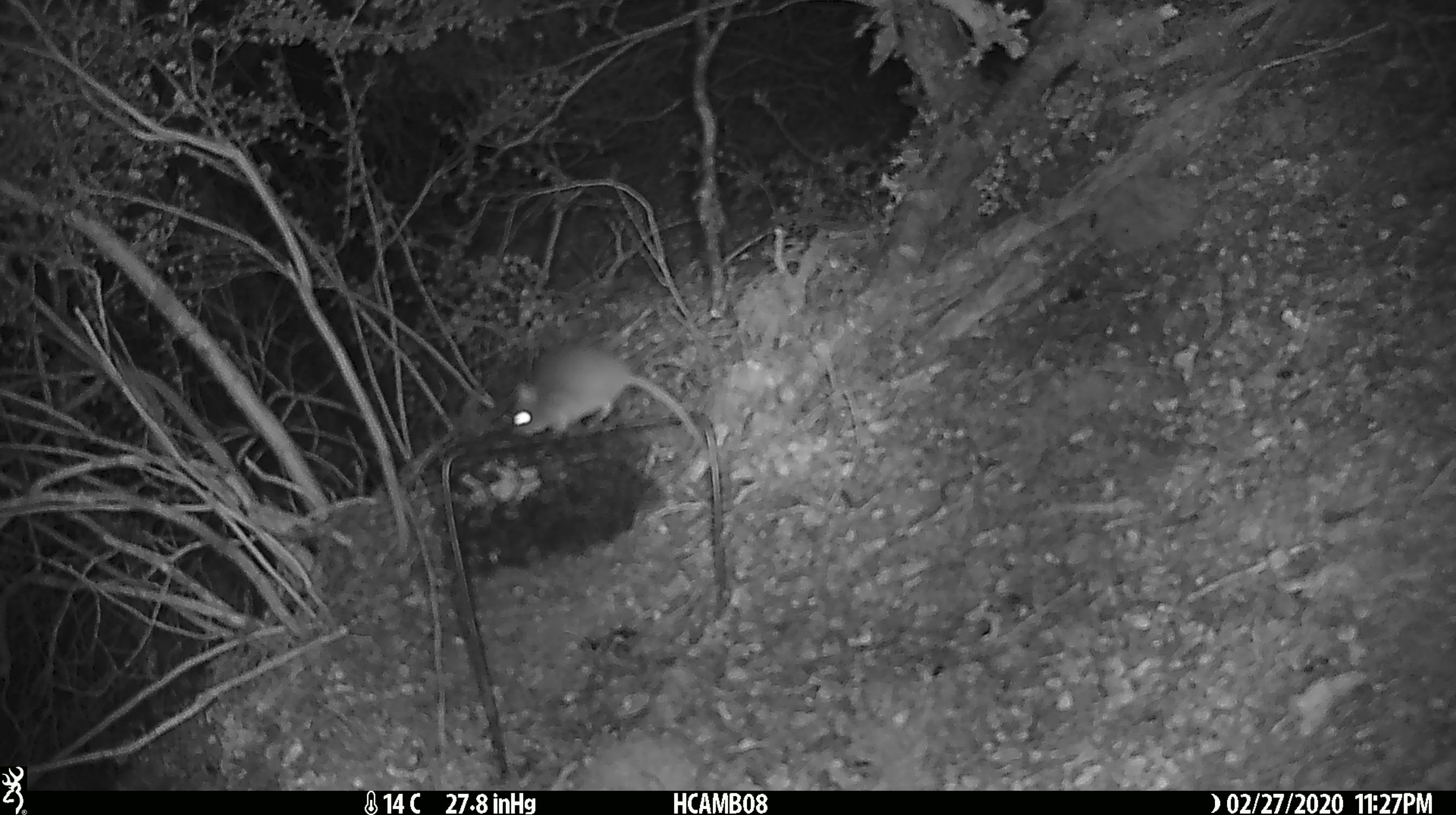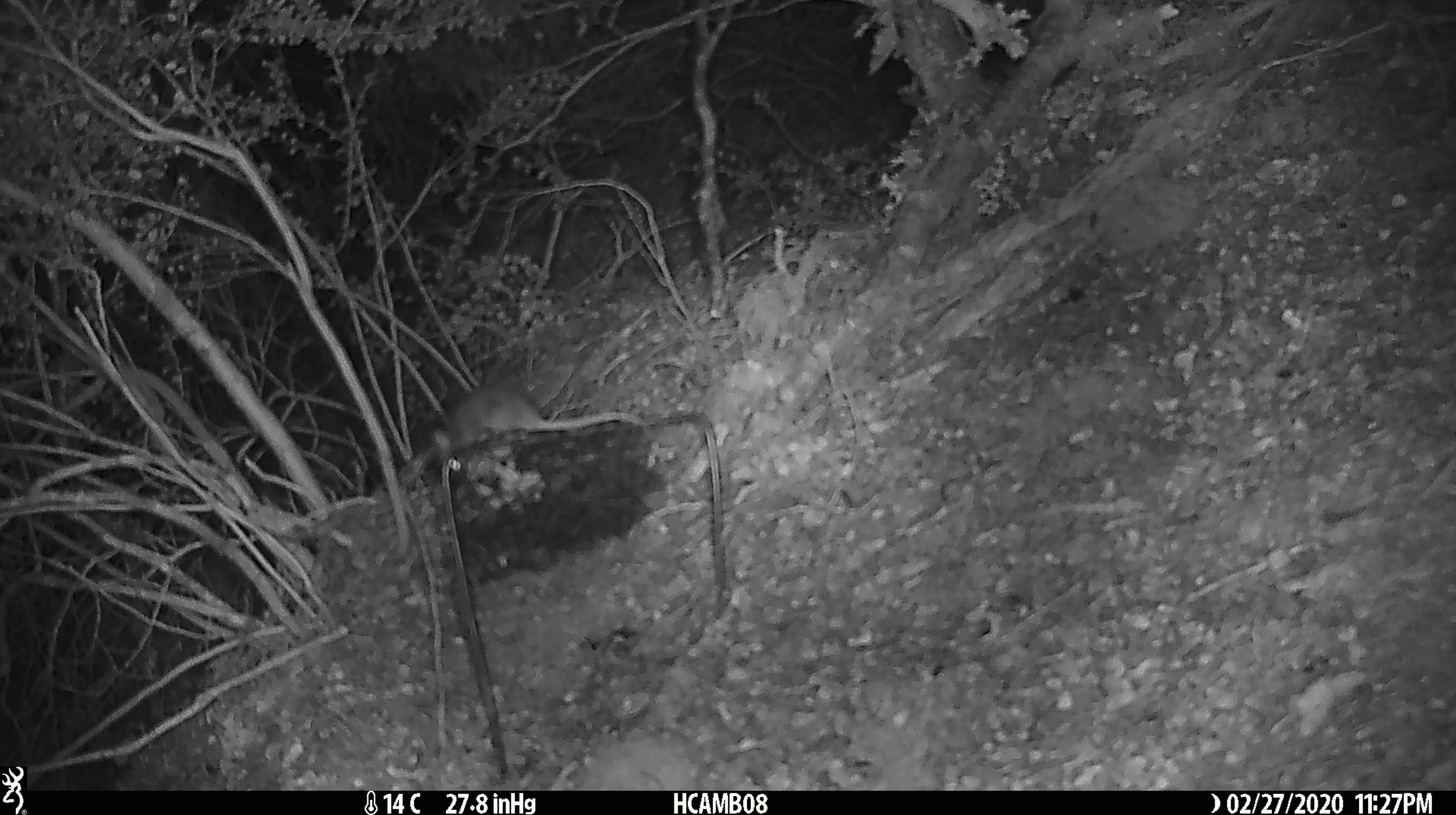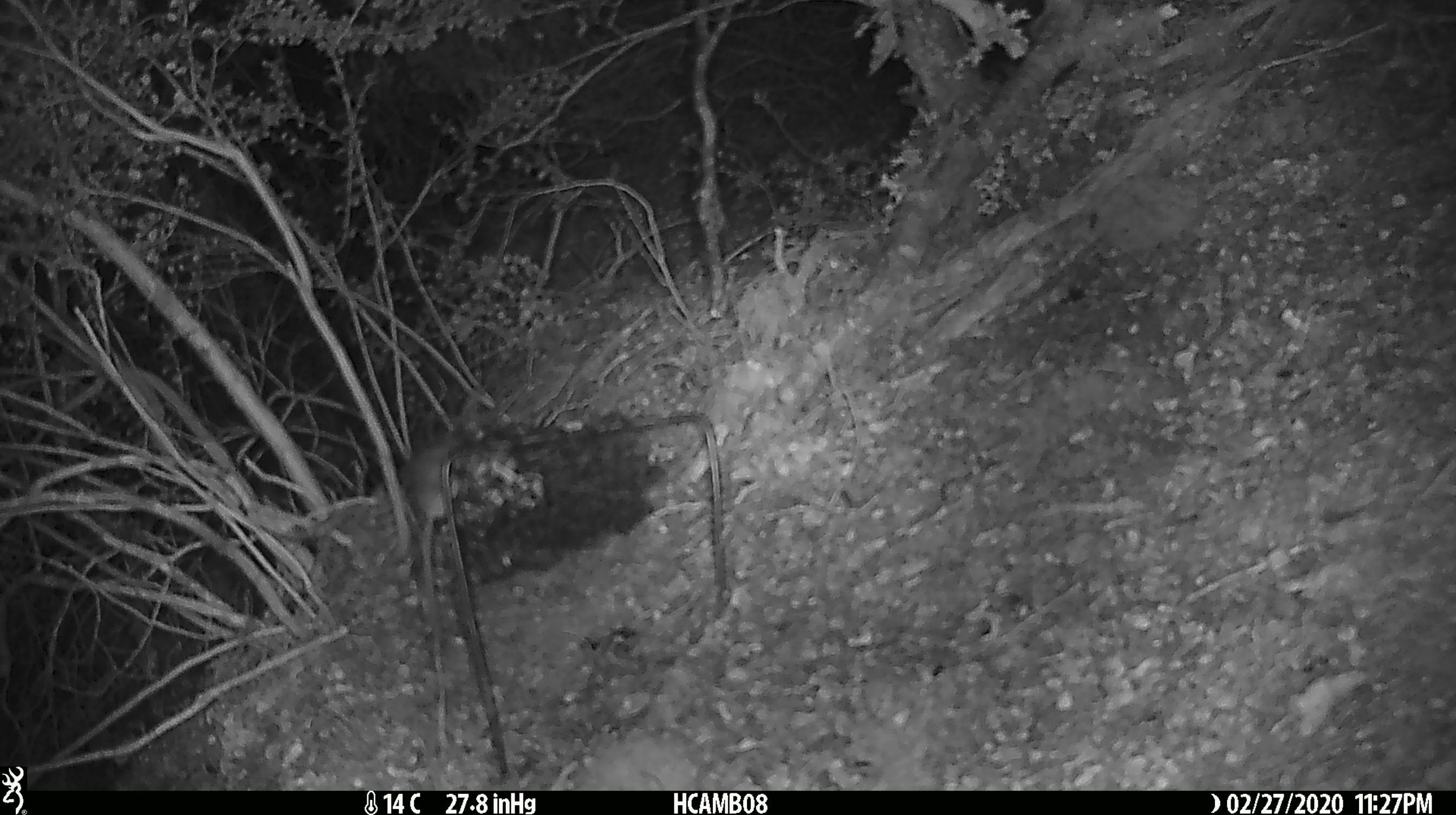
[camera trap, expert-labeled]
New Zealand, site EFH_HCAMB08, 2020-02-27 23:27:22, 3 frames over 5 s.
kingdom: Animalia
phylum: Chordata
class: Mammalia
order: Rodentia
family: Muridae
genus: Mus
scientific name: Mus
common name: mouse